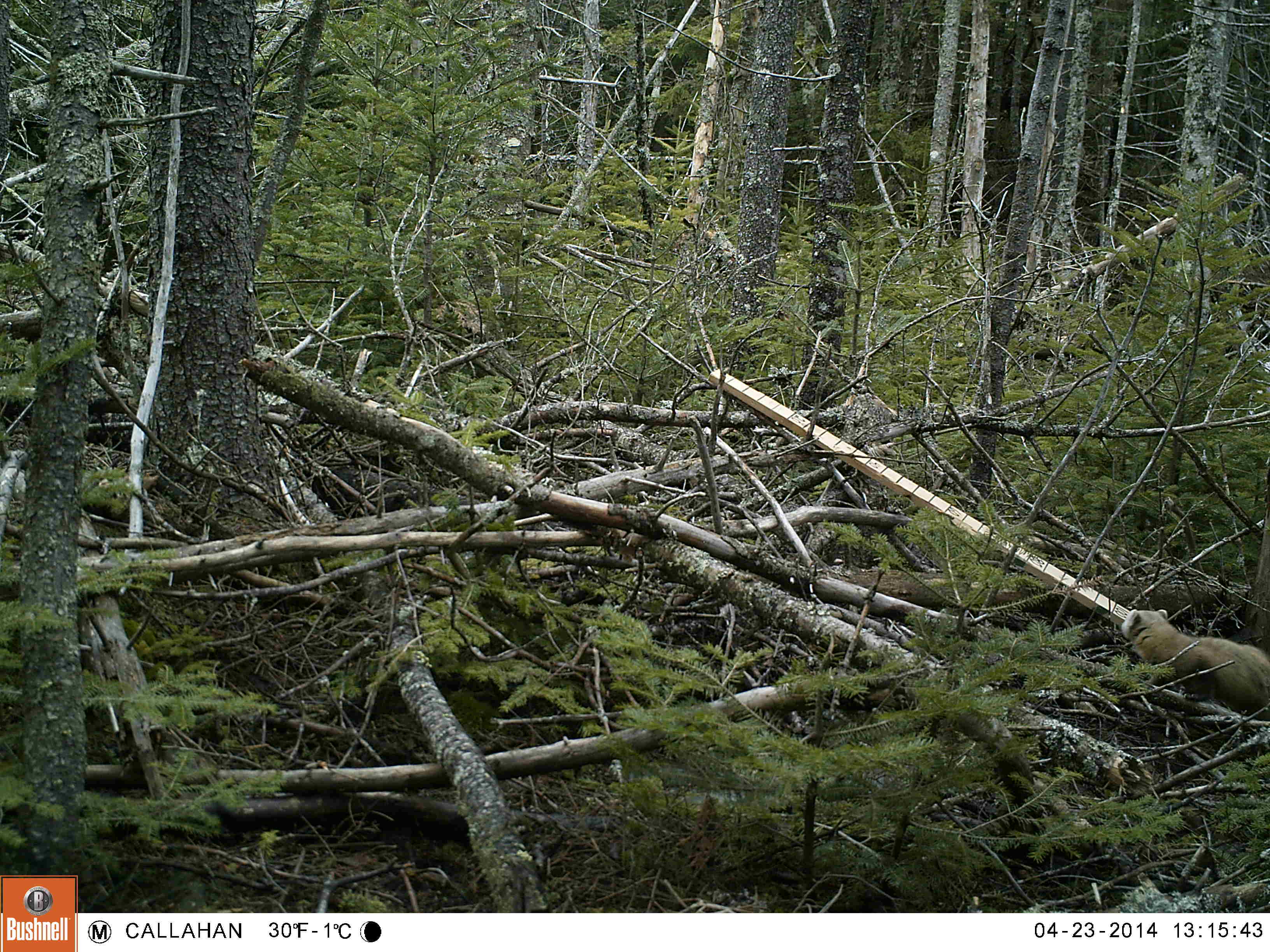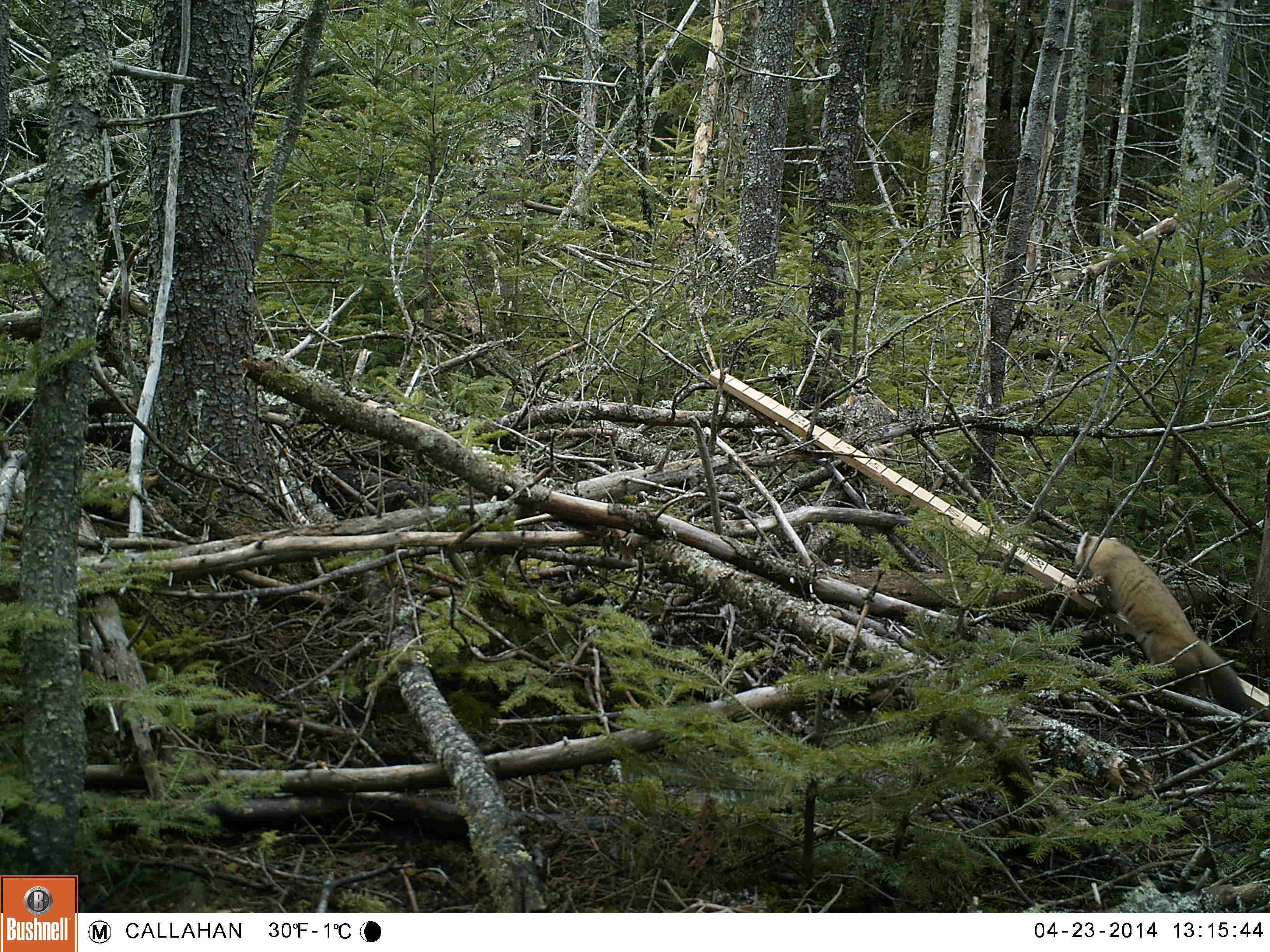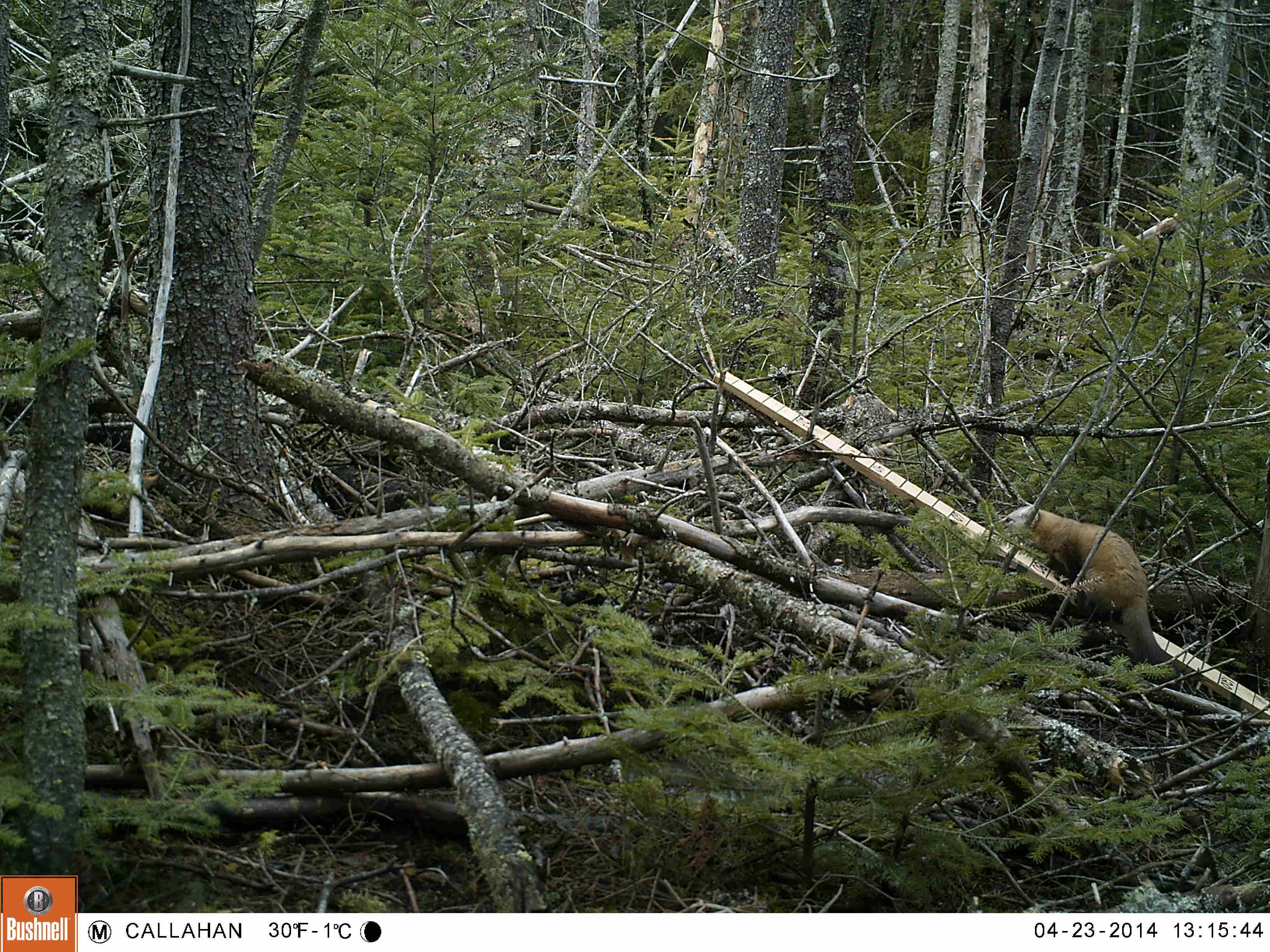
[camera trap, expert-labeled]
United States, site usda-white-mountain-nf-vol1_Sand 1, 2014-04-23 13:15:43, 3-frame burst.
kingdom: Animalia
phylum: Chordata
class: Mammalia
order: Carnivora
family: Mustelidae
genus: Martes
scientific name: Martes americana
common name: american marten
American marten (Martes americana).